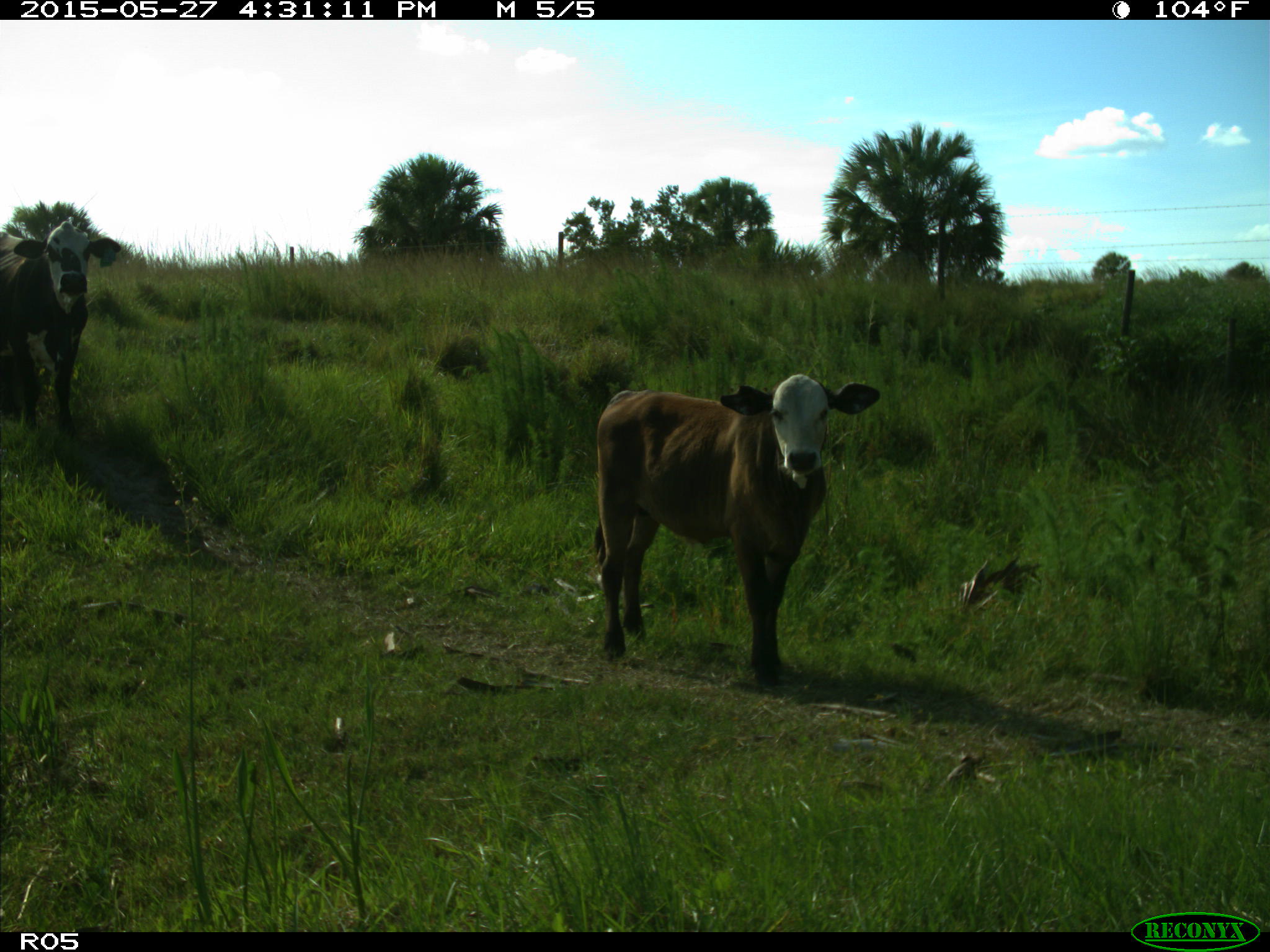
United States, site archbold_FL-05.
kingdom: Animalia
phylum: Chordata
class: Mammalia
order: Artiodactyla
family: Bovidae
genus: Bos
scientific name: Bos taurus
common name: domestic cow